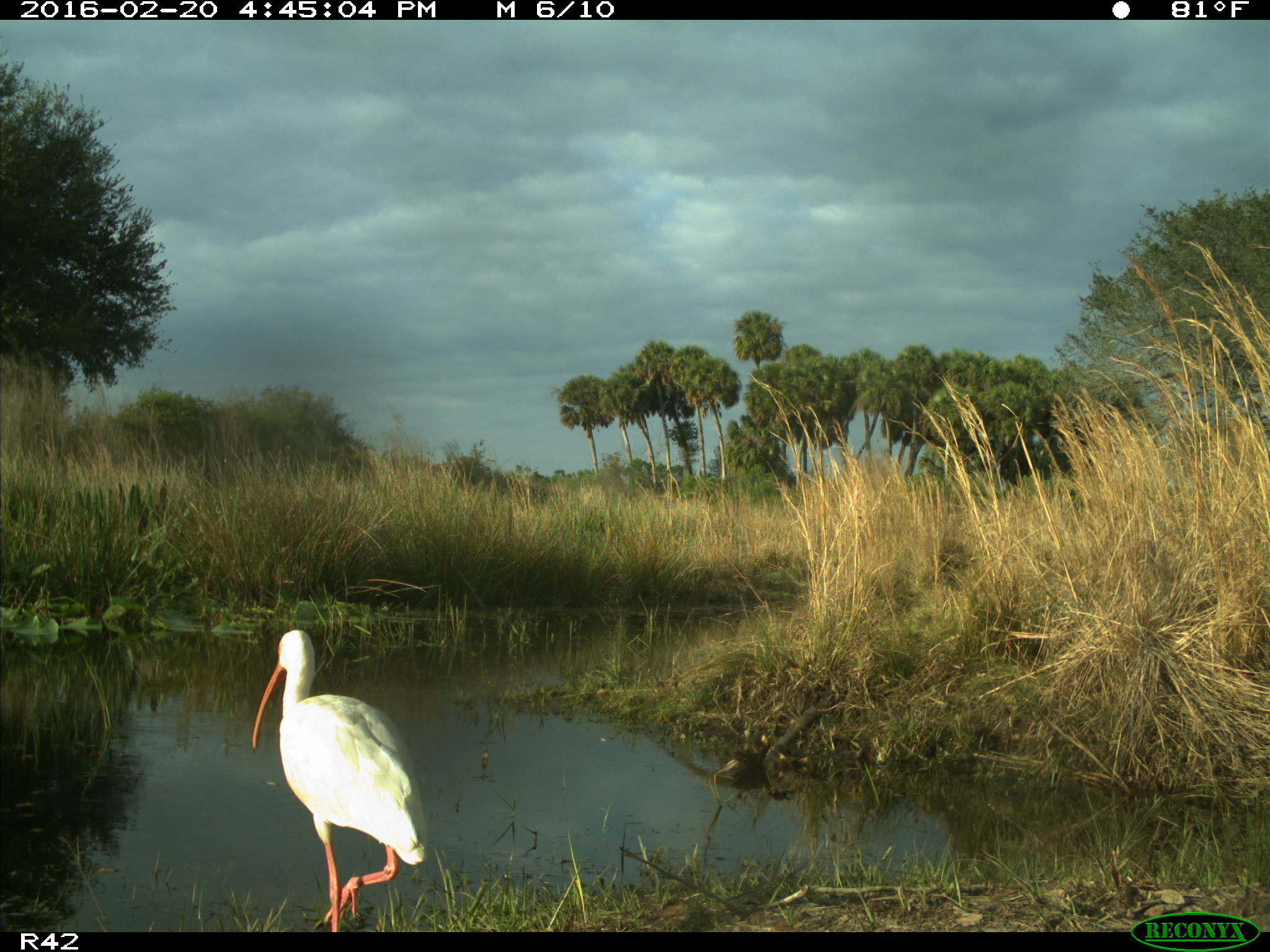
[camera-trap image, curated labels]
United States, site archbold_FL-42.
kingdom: Animalia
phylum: Chordata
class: Aves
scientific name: Aves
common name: birds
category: unidentified bird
Unidentified bird (birds) (Aves).